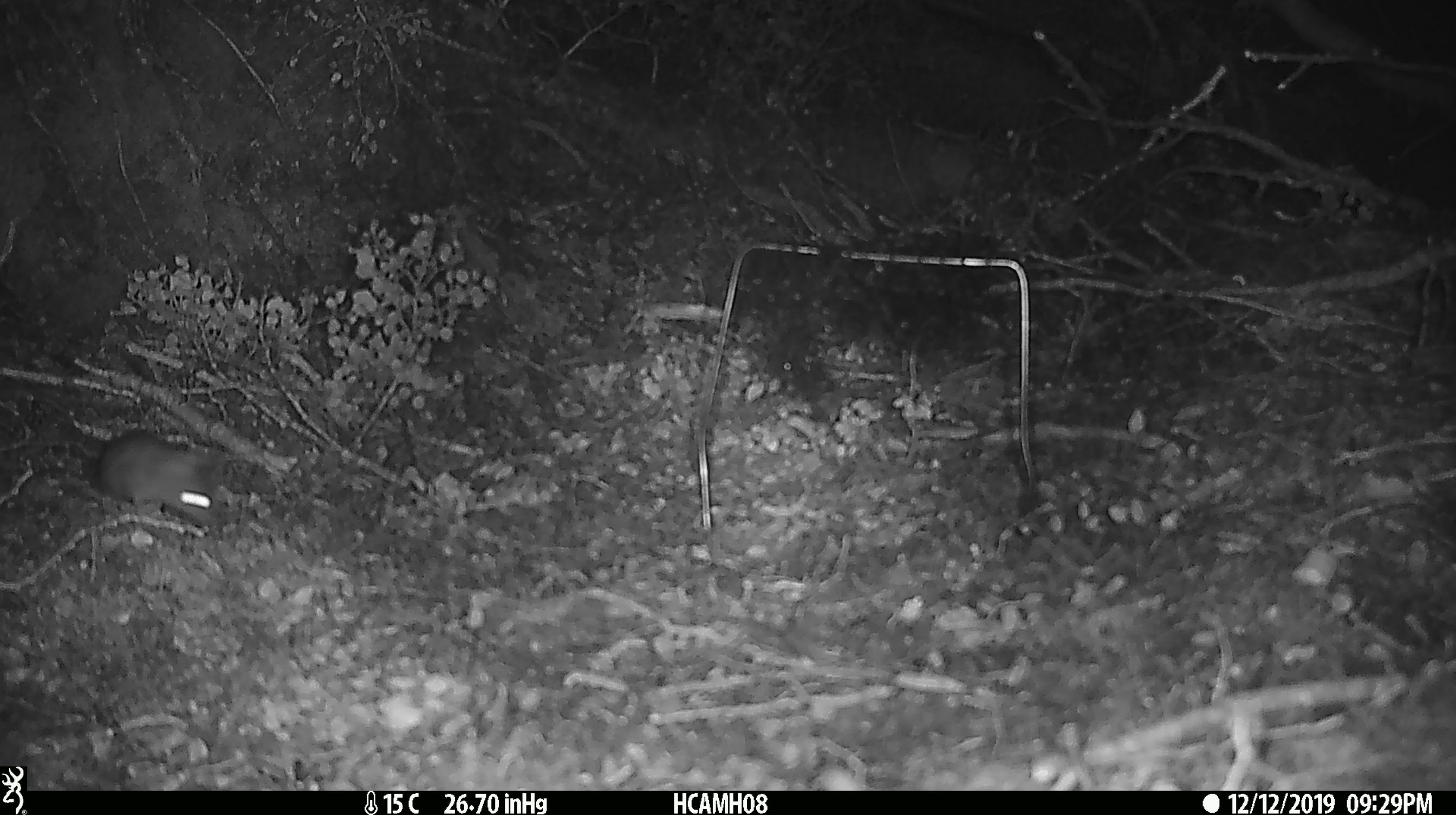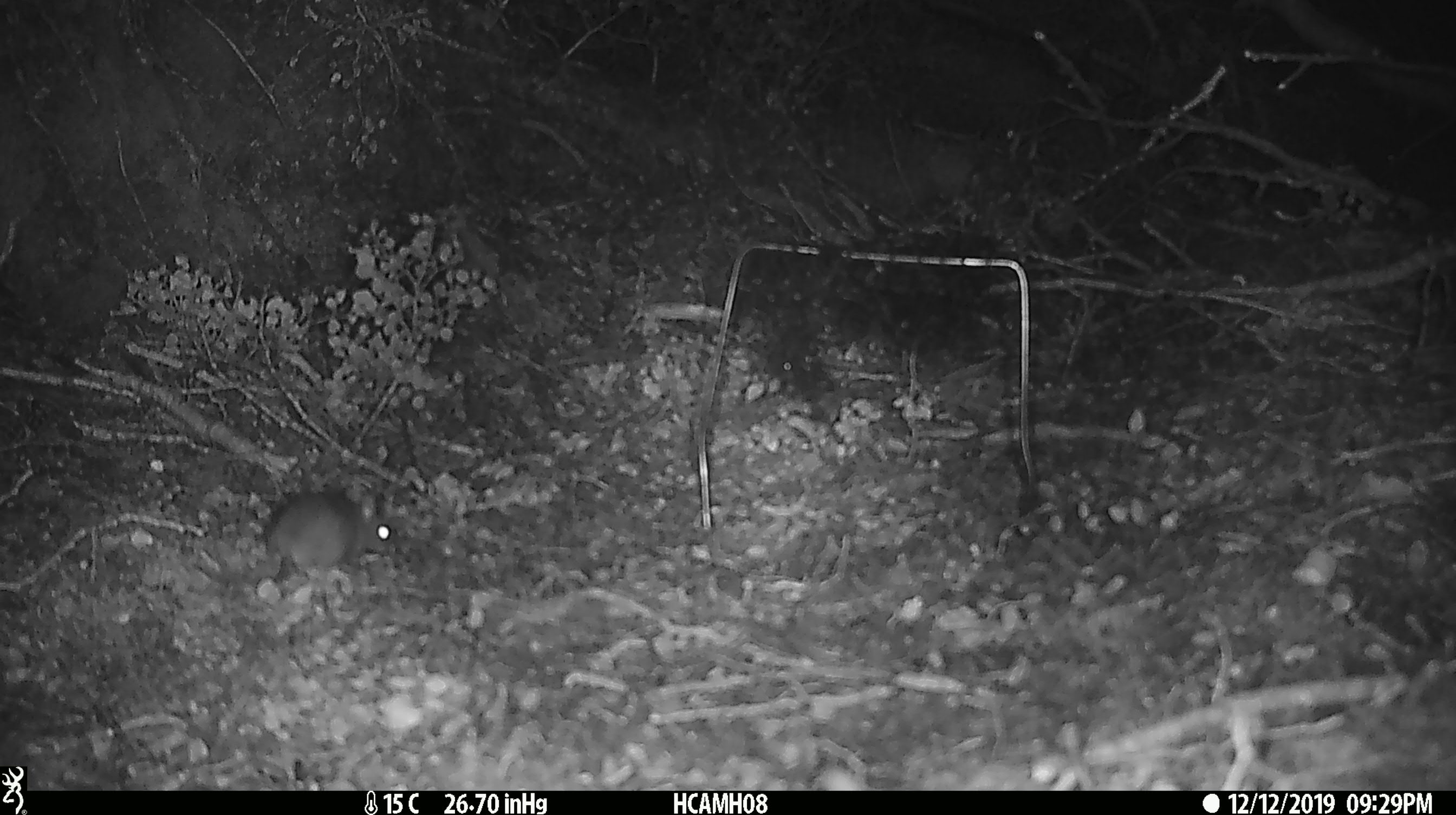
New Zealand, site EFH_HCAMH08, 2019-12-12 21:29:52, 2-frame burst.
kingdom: Animalia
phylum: Chordata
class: Mammalia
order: Rodentia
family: Muridae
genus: Mus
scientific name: Mus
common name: mouse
Mouse (Mus).